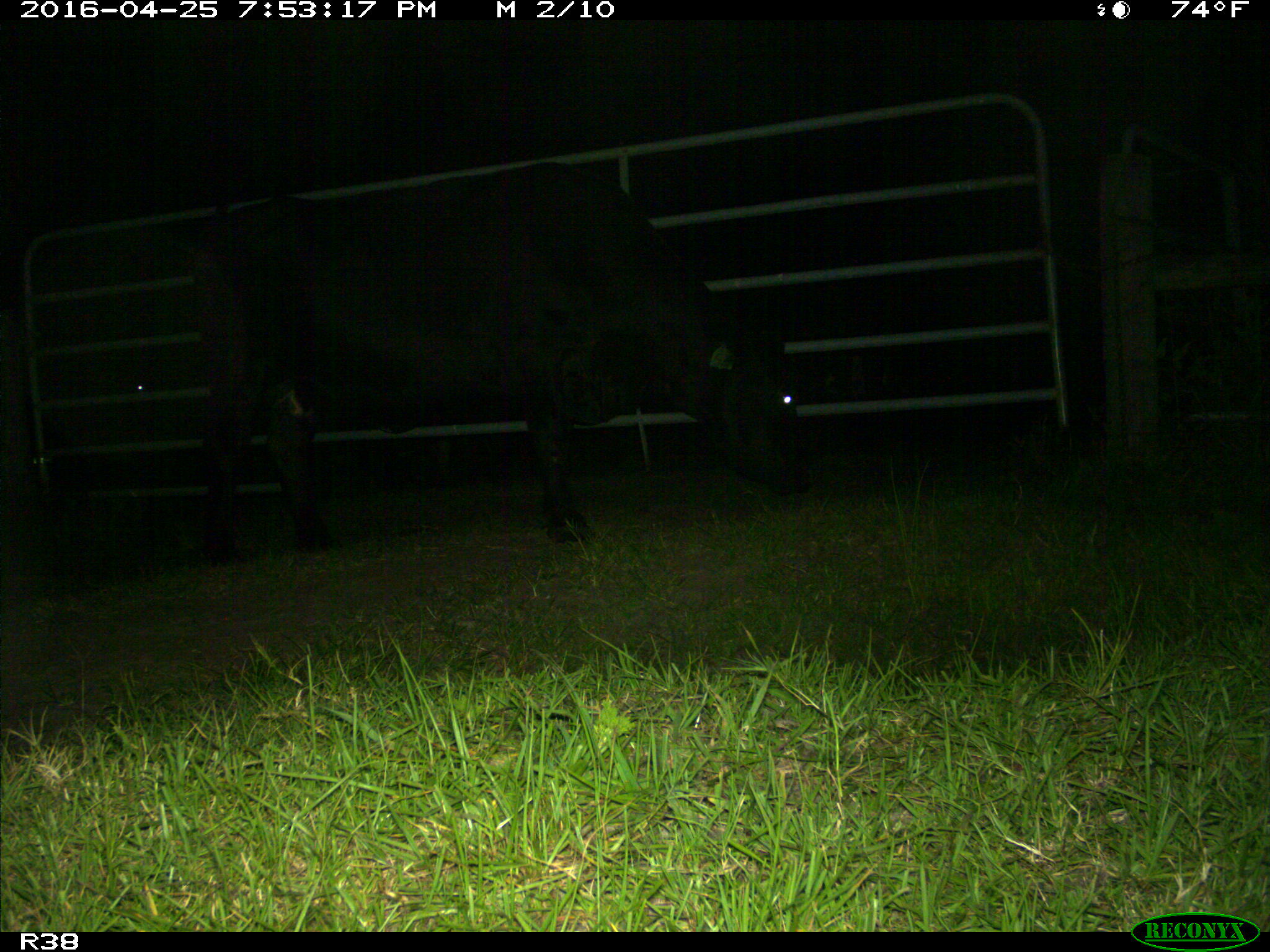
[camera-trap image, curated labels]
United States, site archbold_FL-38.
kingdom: Animalia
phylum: Chordata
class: Mammalia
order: Artiodactyla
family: Bovidae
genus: Bos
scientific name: Bos taurus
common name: domestic cow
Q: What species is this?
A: Bos taurus (domestic cow).